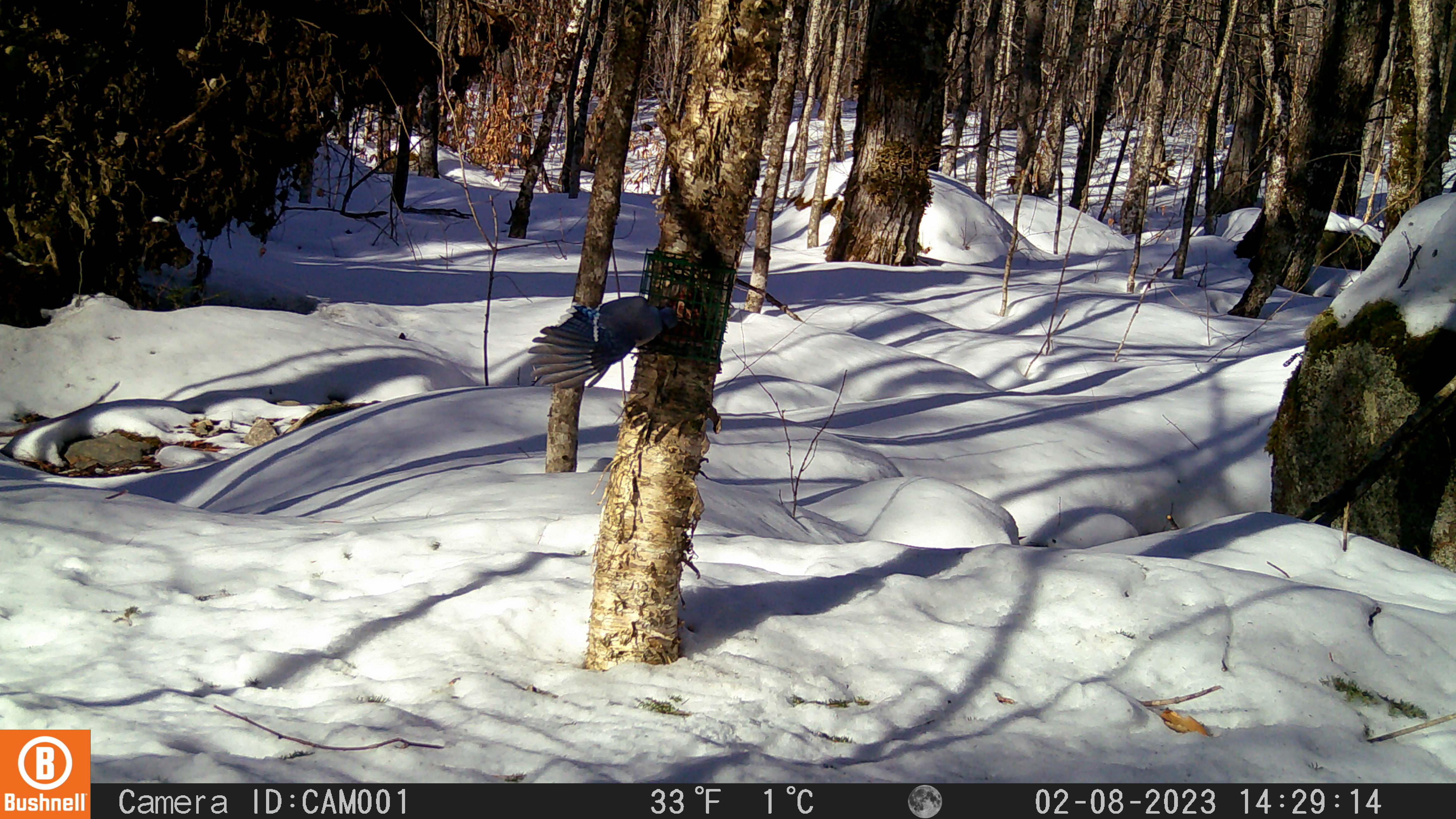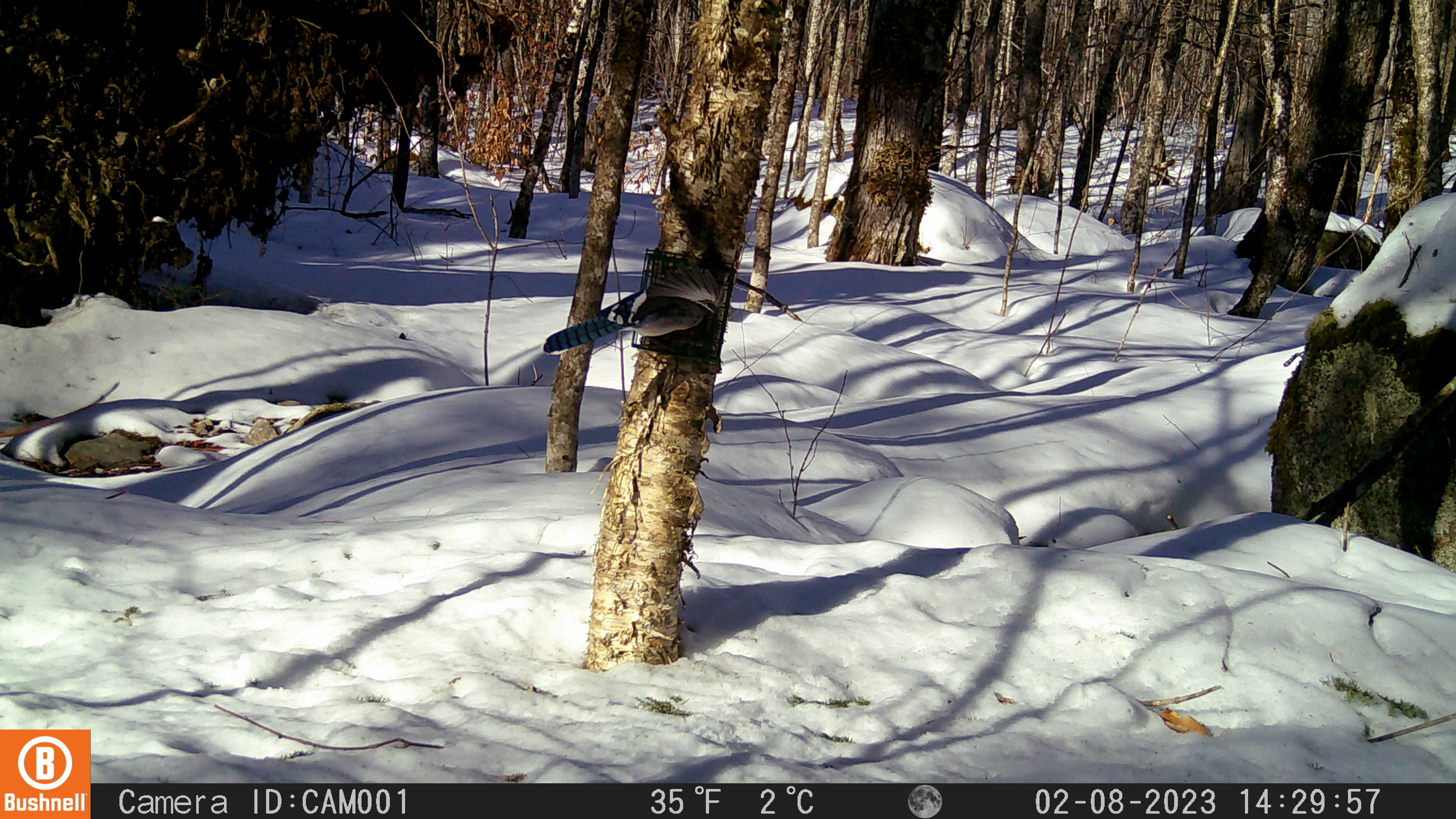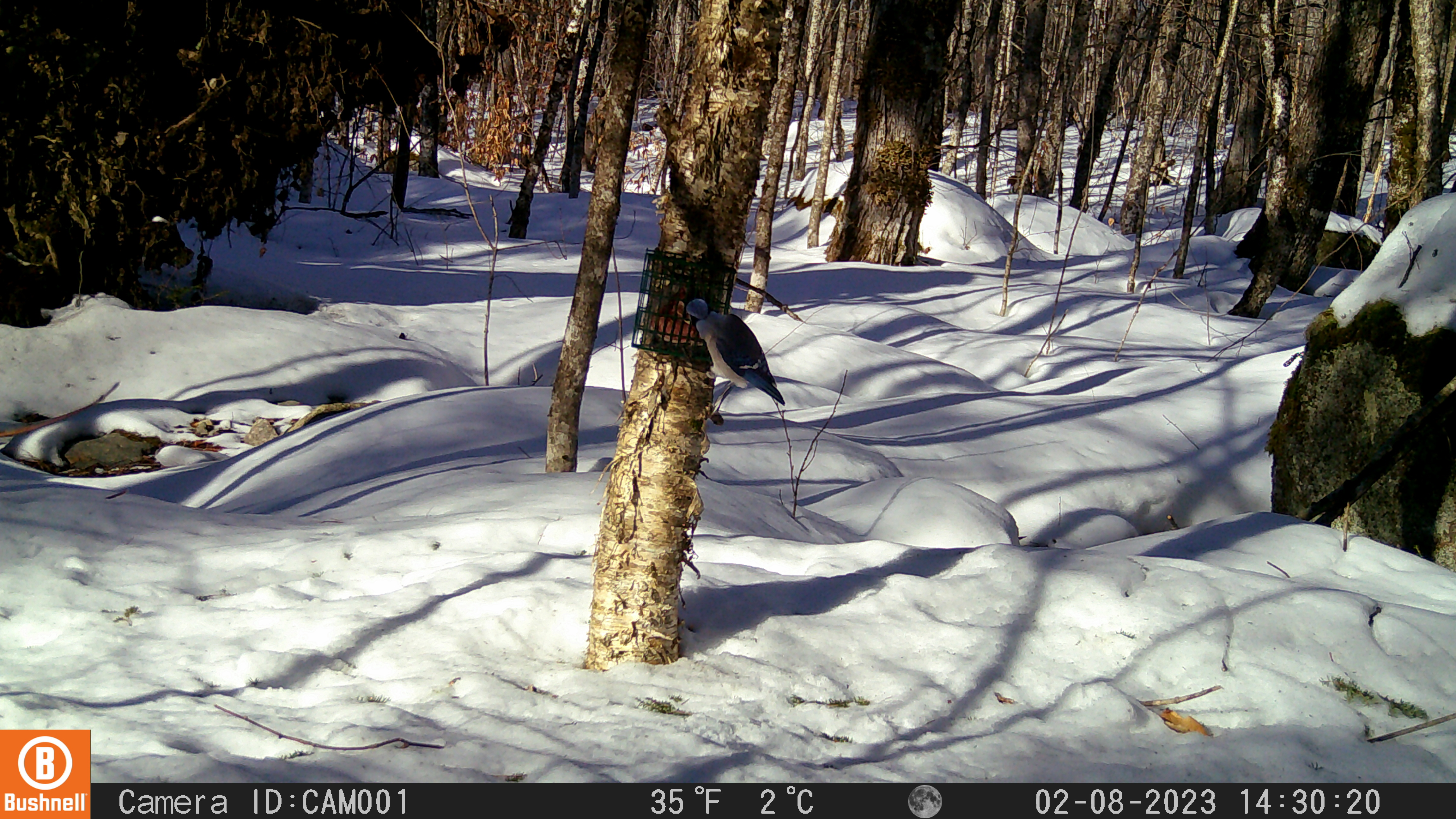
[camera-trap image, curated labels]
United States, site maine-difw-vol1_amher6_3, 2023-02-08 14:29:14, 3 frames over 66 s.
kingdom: Animalia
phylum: Chordata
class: Aves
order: Passeriformes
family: Corvidae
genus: Cyanocitta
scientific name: Cyanocitta cristata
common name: blue jay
Blue jay (Cyanocitta cristata).